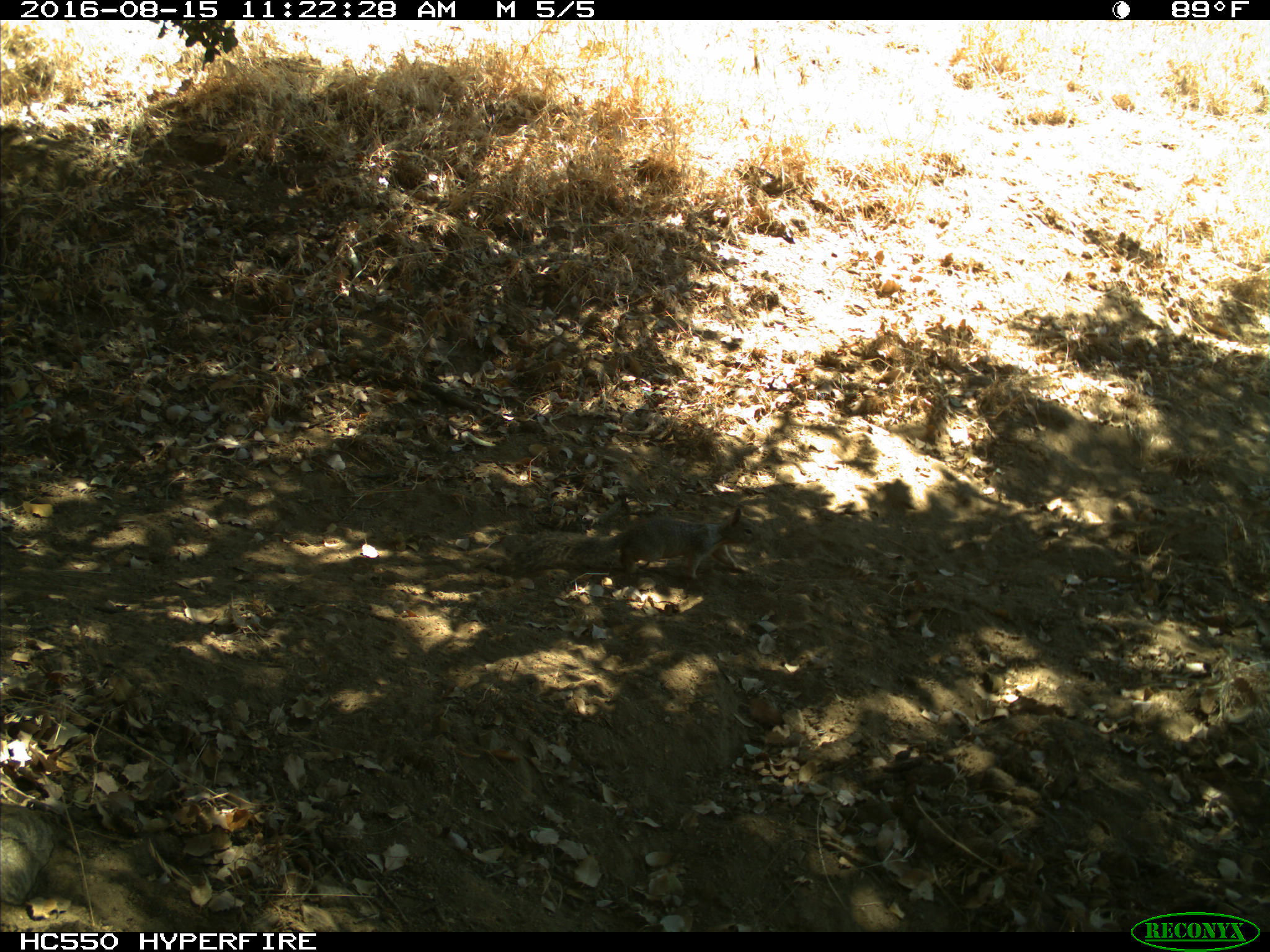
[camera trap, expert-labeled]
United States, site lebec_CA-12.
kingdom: Animalia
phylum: Chordata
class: Mammalia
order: Rodentia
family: Sciuridae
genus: Otospermophilus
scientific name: Otospermophilus beecheyi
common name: california ground squirrel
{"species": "Otospermophilus beecheyi (california ground squirrel)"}